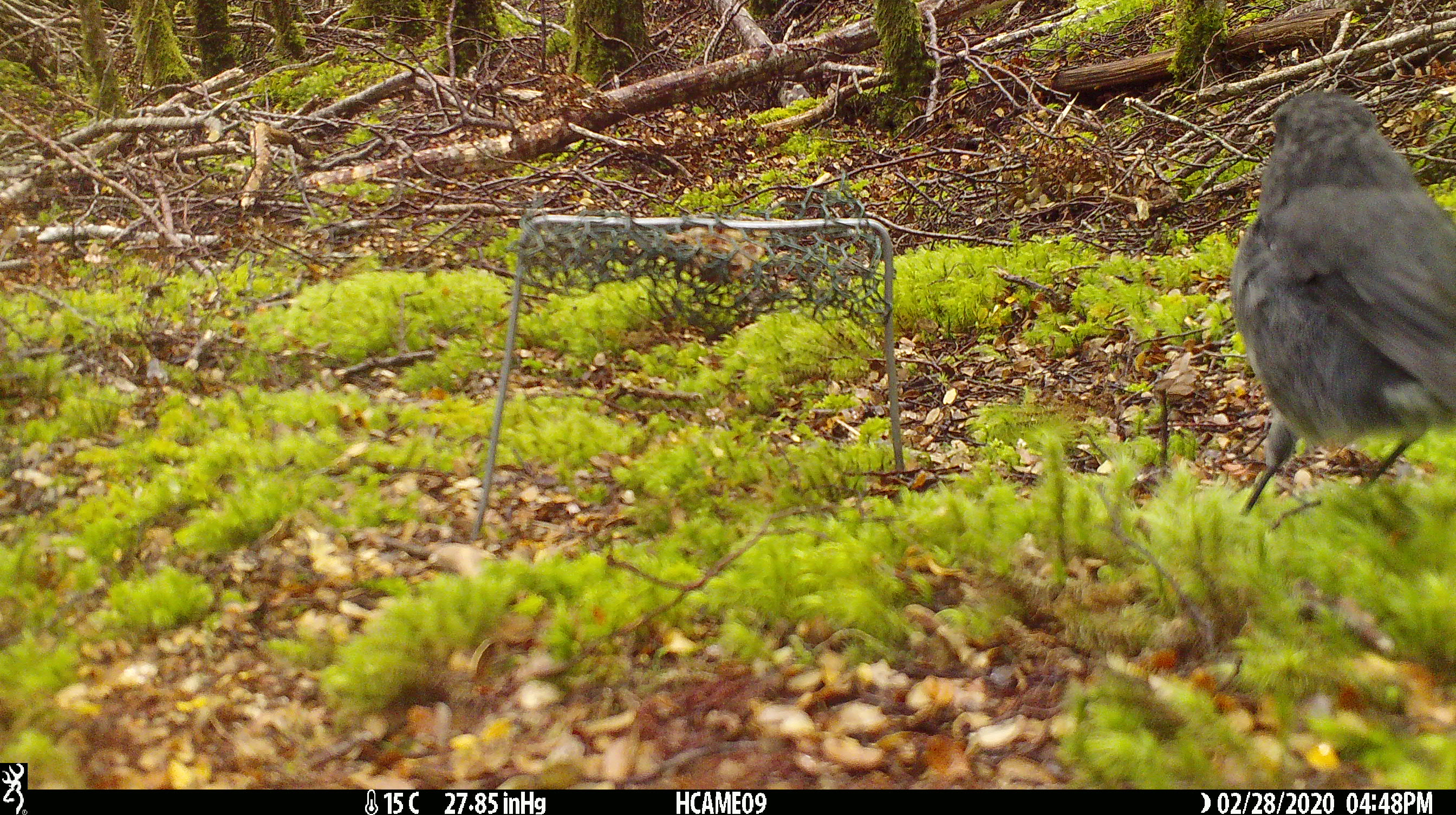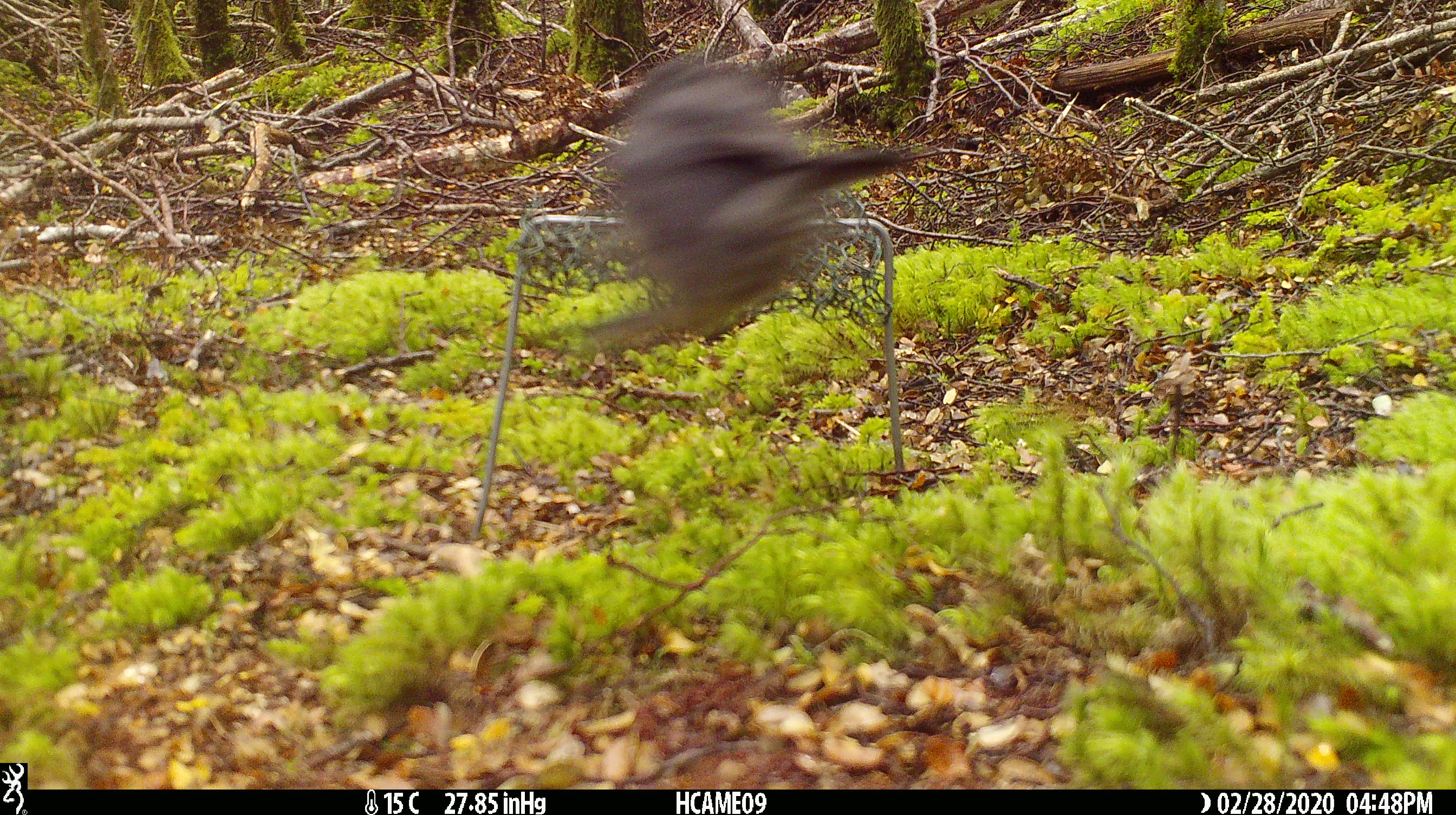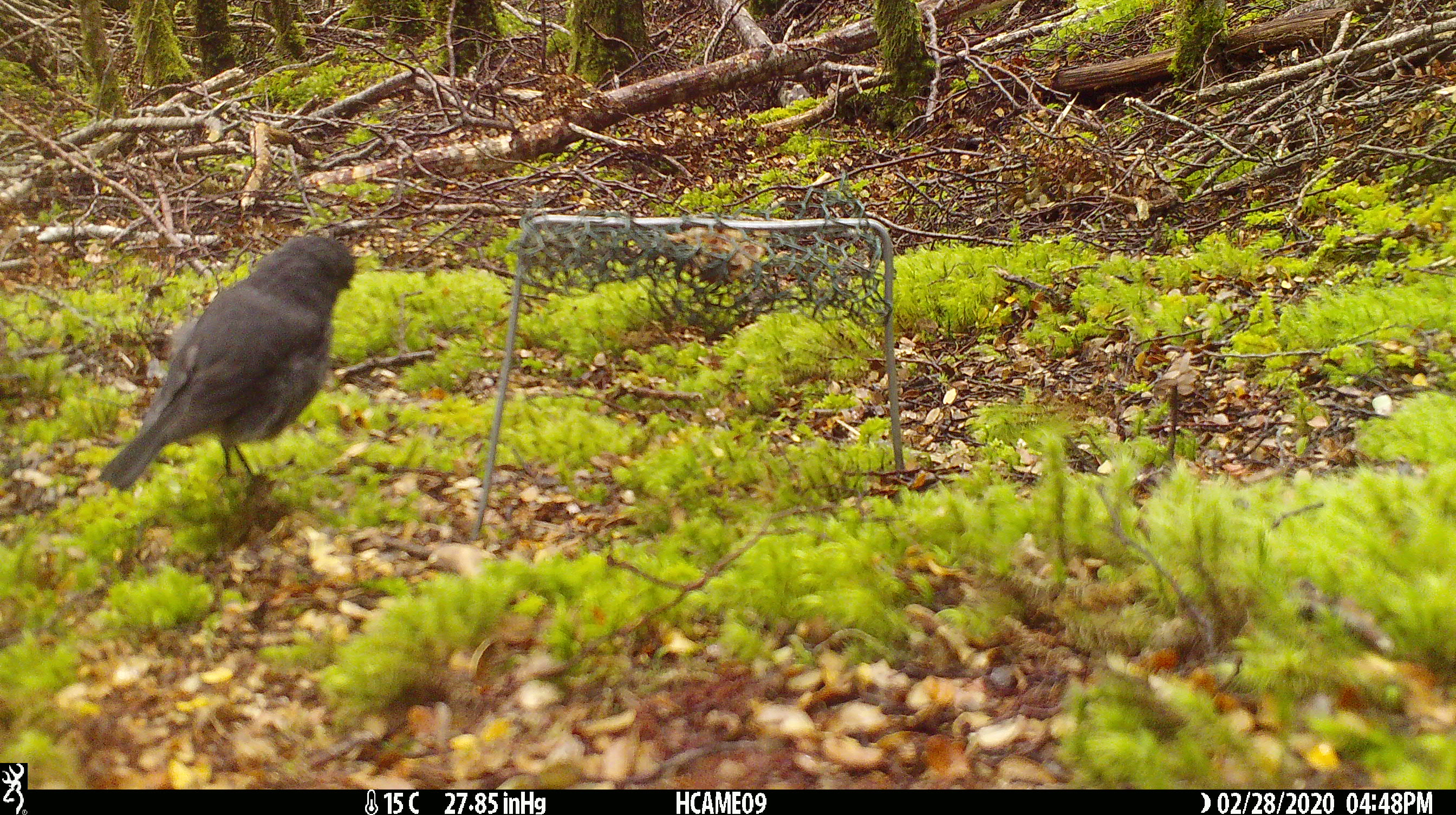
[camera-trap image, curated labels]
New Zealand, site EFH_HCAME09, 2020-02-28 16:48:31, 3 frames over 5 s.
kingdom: Animalia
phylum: Chordata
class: Aves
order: Passeriformes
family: Petroicidae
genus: Petroica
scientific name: Petroica australis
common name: new zealand robin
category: robin